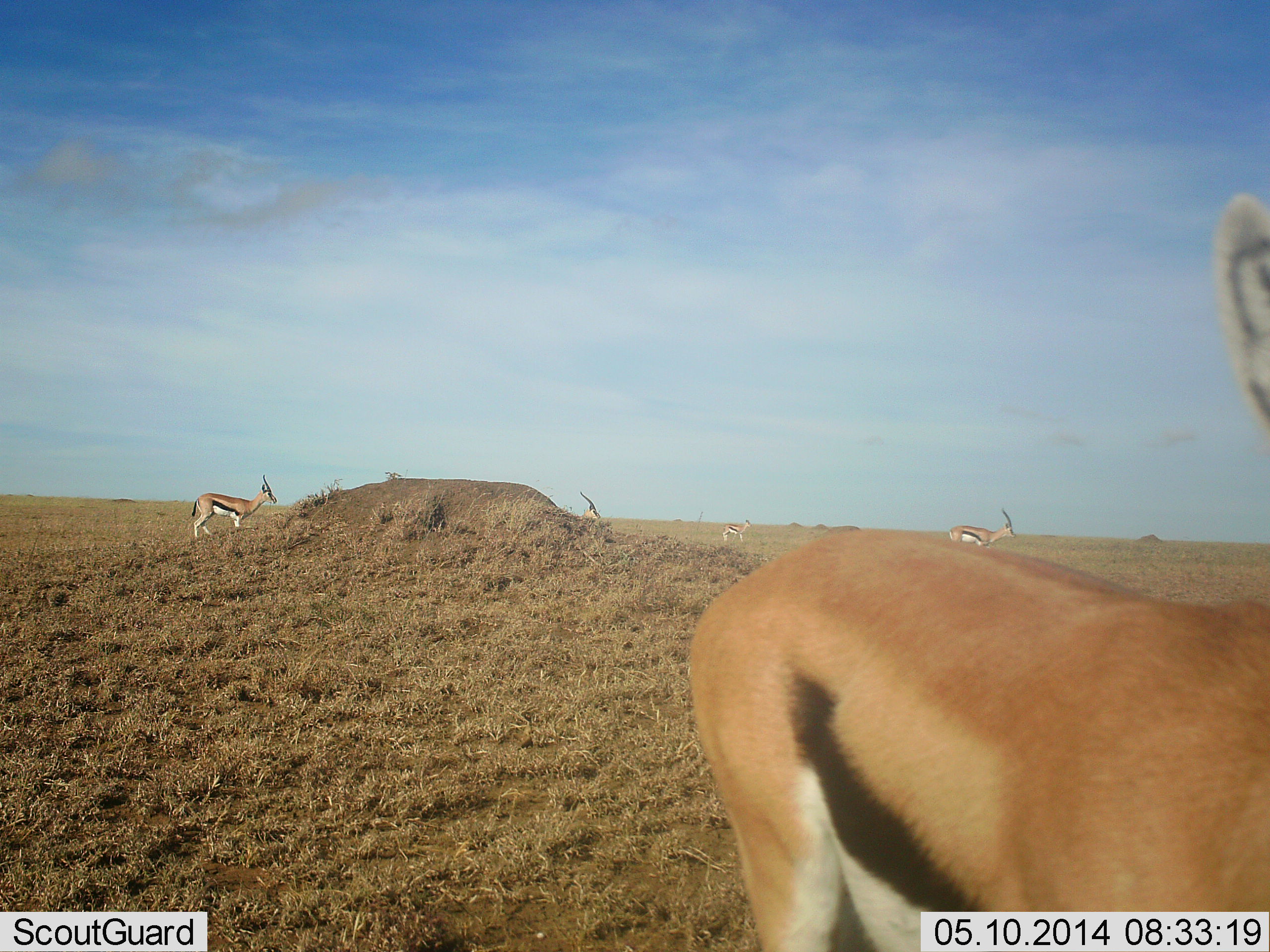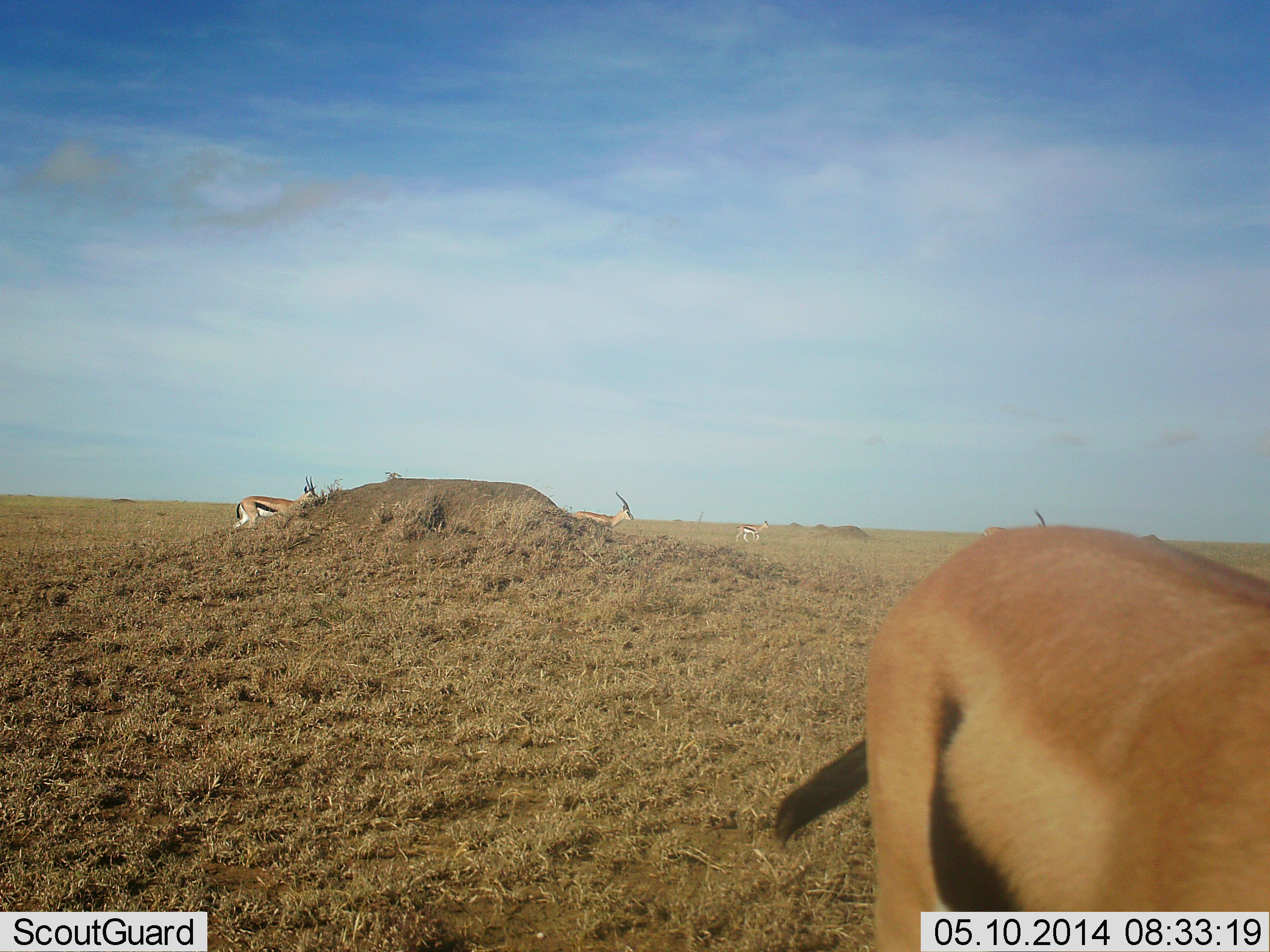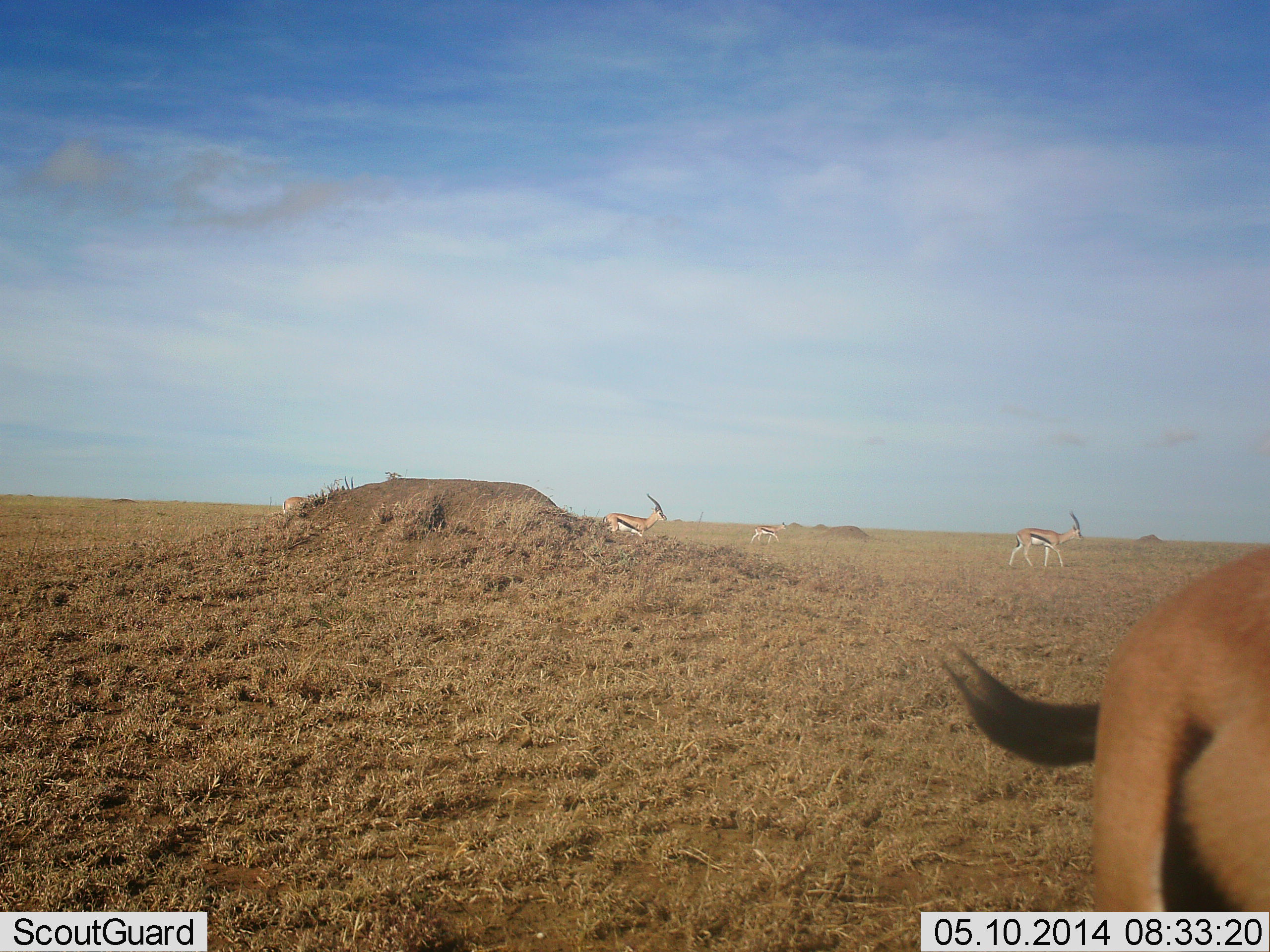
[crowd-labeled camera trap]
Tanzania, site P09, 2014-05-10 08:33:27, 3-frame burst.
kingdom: Animalia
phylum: Chordata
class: Mammalia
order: Artiodactyla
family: Bovidae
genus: Eudorcas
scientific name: Eudorcas thomsonii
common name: thomson's gazelle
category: gazellethomsons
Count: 5.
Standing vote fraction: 20%.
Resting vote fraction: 0%.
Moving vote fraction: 90%.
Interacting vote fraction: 0%.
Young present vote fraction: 0%.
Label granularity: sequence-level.